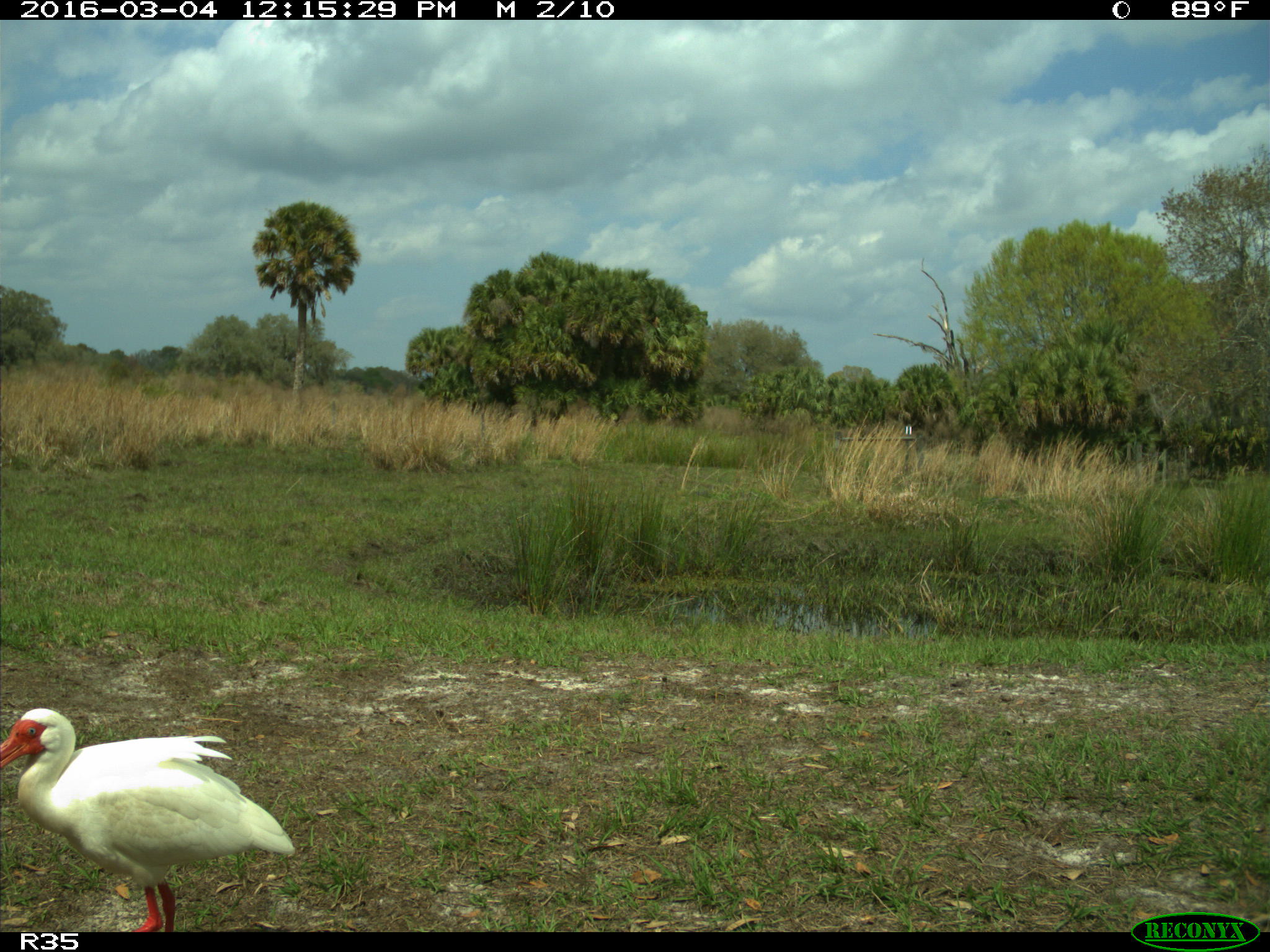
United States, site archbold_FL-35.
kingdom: Animalia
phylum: Chordata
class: Aves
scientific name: Aves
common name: birds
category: unidentified bird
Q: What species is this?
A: Unidentified bird (birds) (Aves).